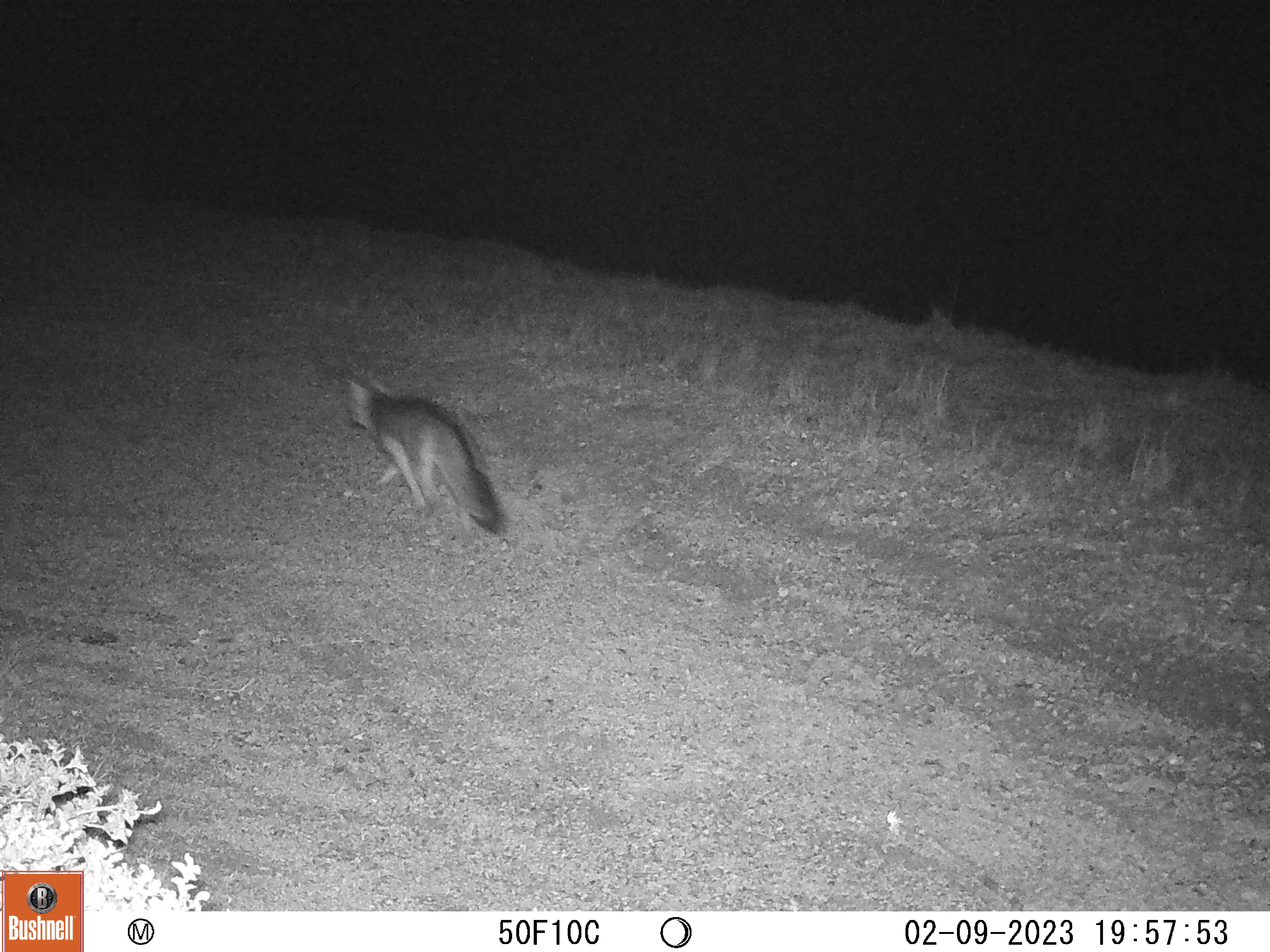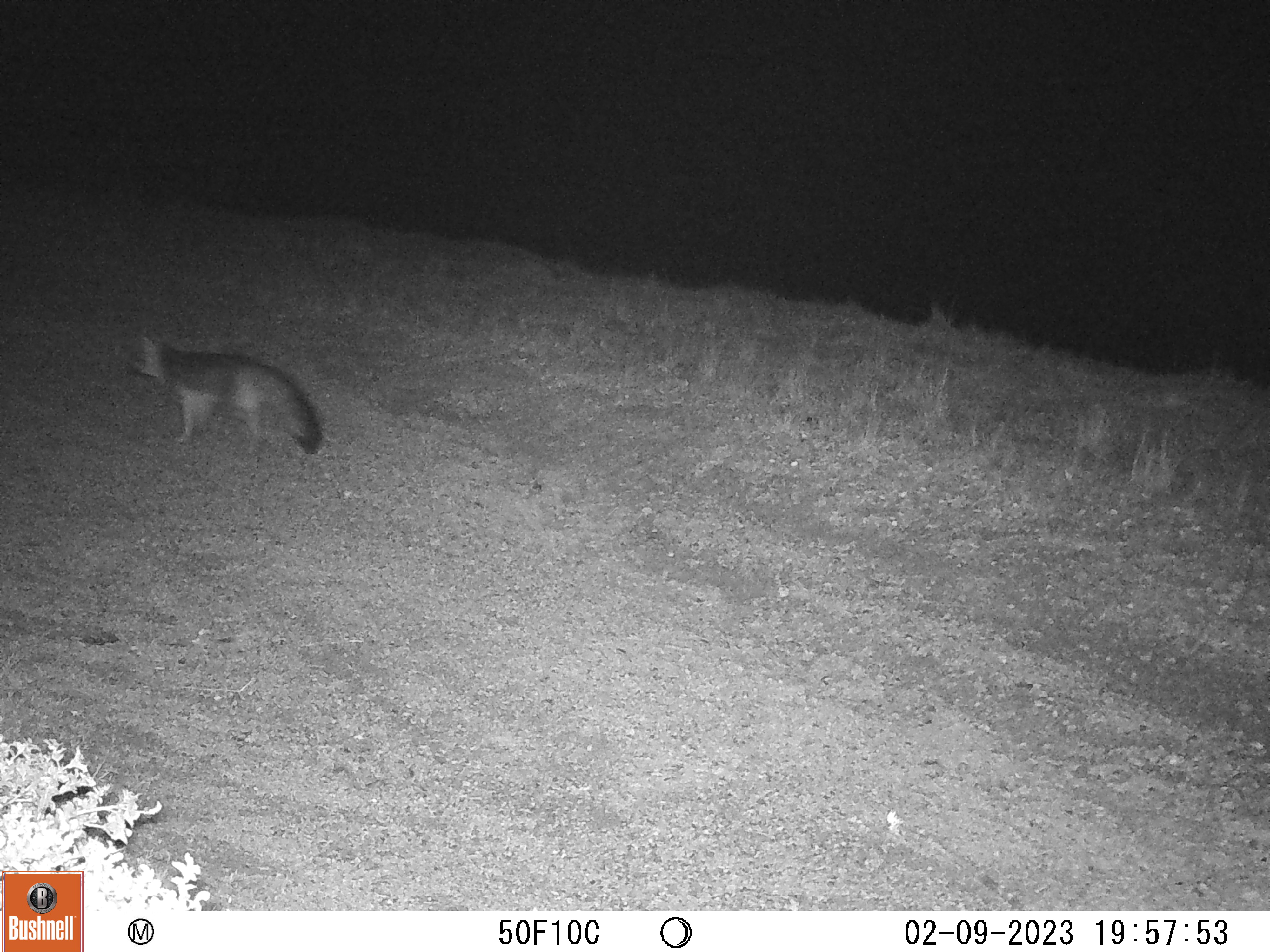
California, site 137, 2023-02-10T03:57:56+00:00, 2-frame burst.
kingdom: Animalia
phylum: Chordata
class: Mammalia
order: Carnivora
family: Canidae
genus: Urocyon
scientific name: Urocyon cinereoargenteus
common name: gray fox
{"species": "gray fox (Urocyon cinereoargenteus)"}